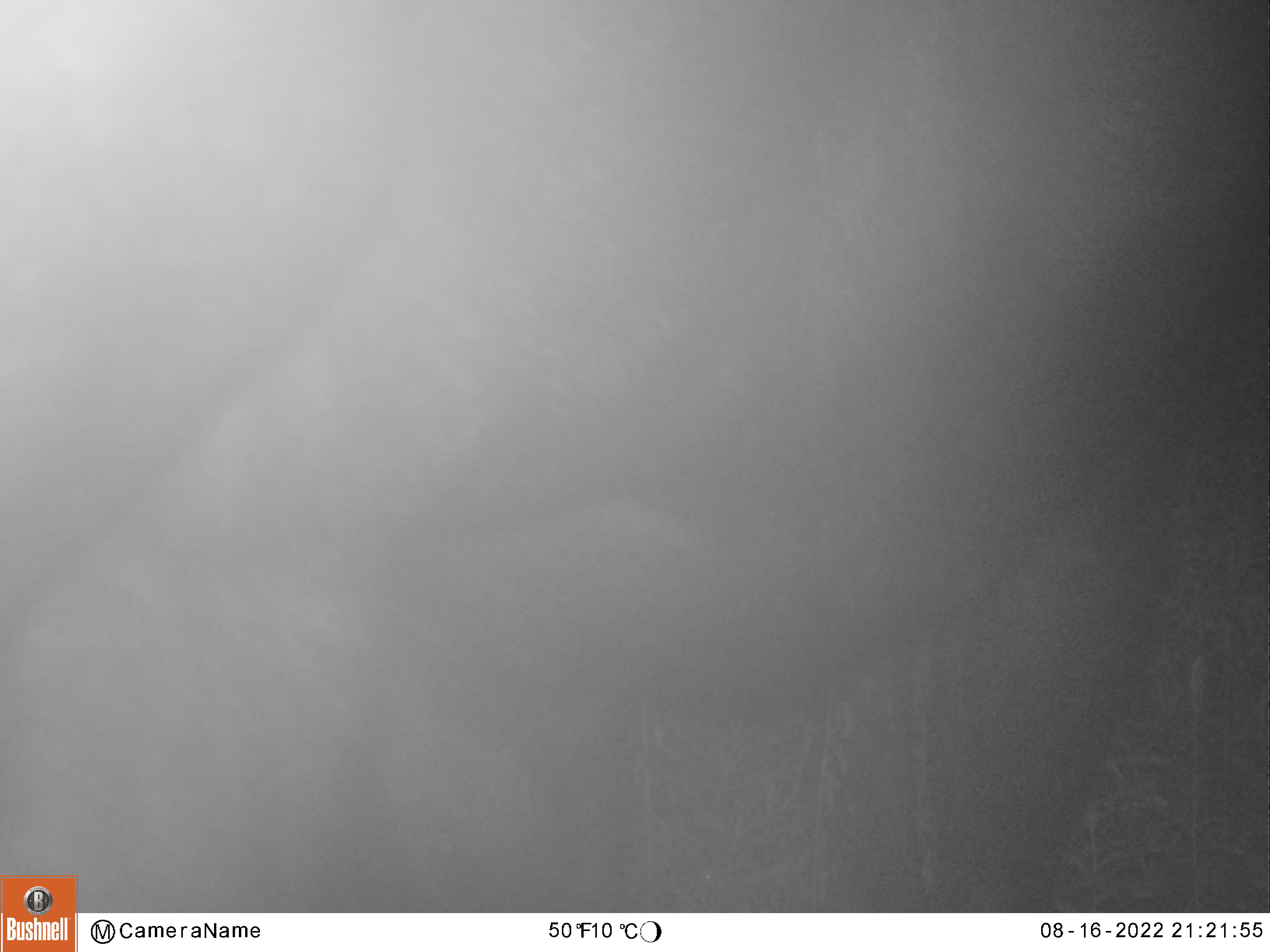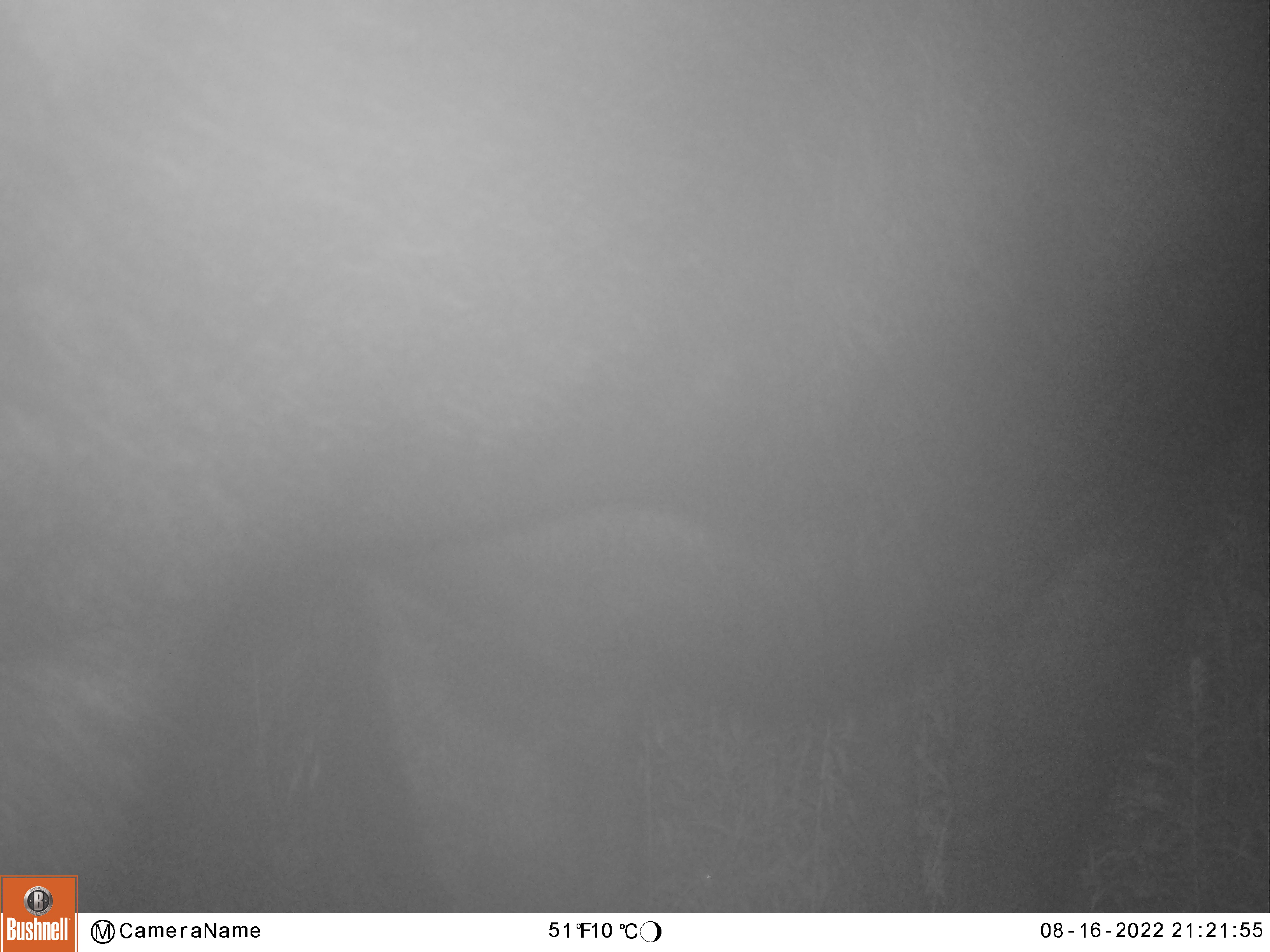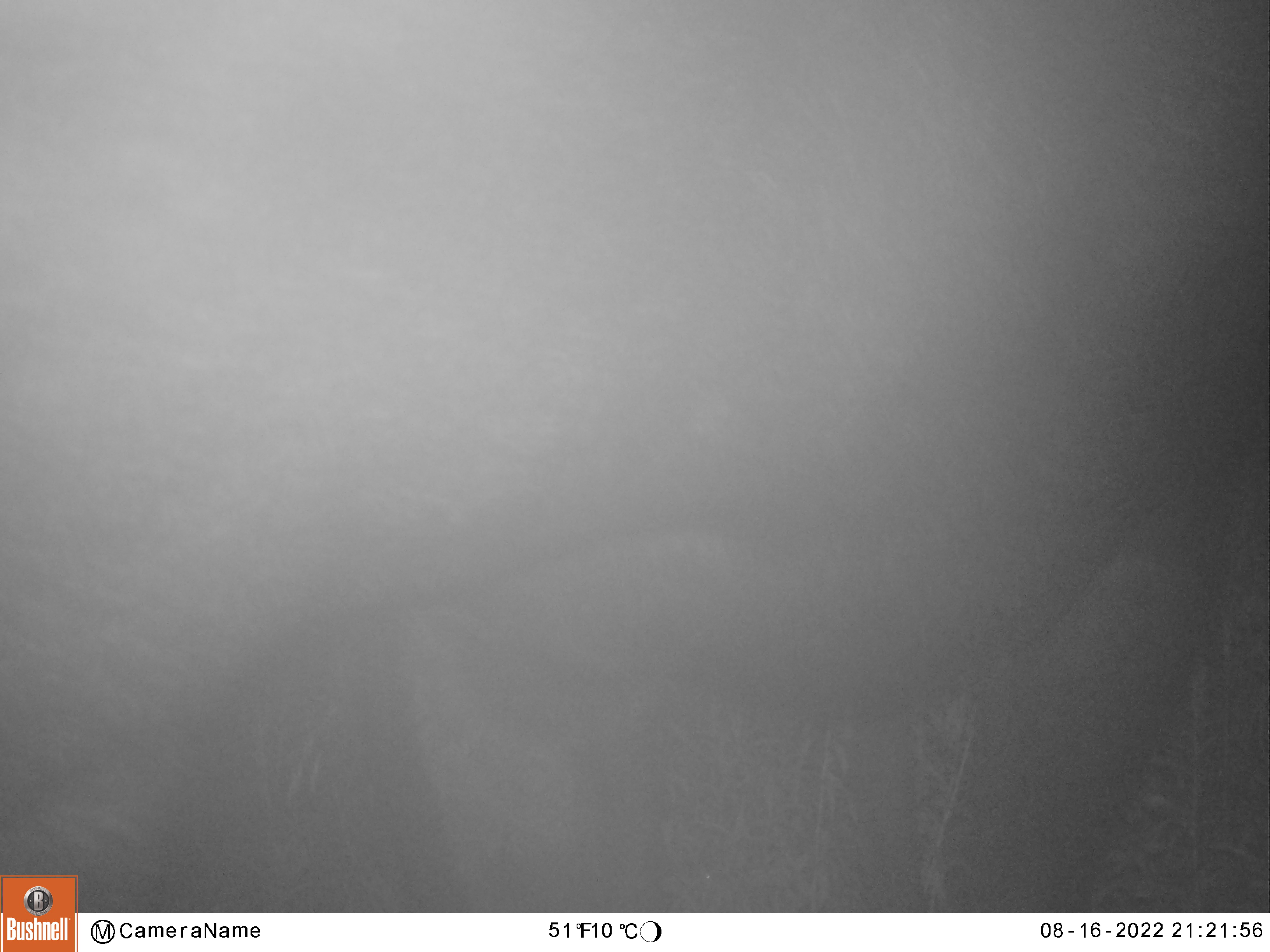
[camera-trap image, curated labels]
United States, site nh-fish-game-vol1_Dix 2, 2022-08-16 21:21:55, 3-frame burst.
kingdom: Animalia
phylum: Chordata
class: Mammalia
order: Artiodactyla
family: Cervidae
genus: Alces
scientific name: Alces alces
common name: moose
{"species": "moose (Alces alces)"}